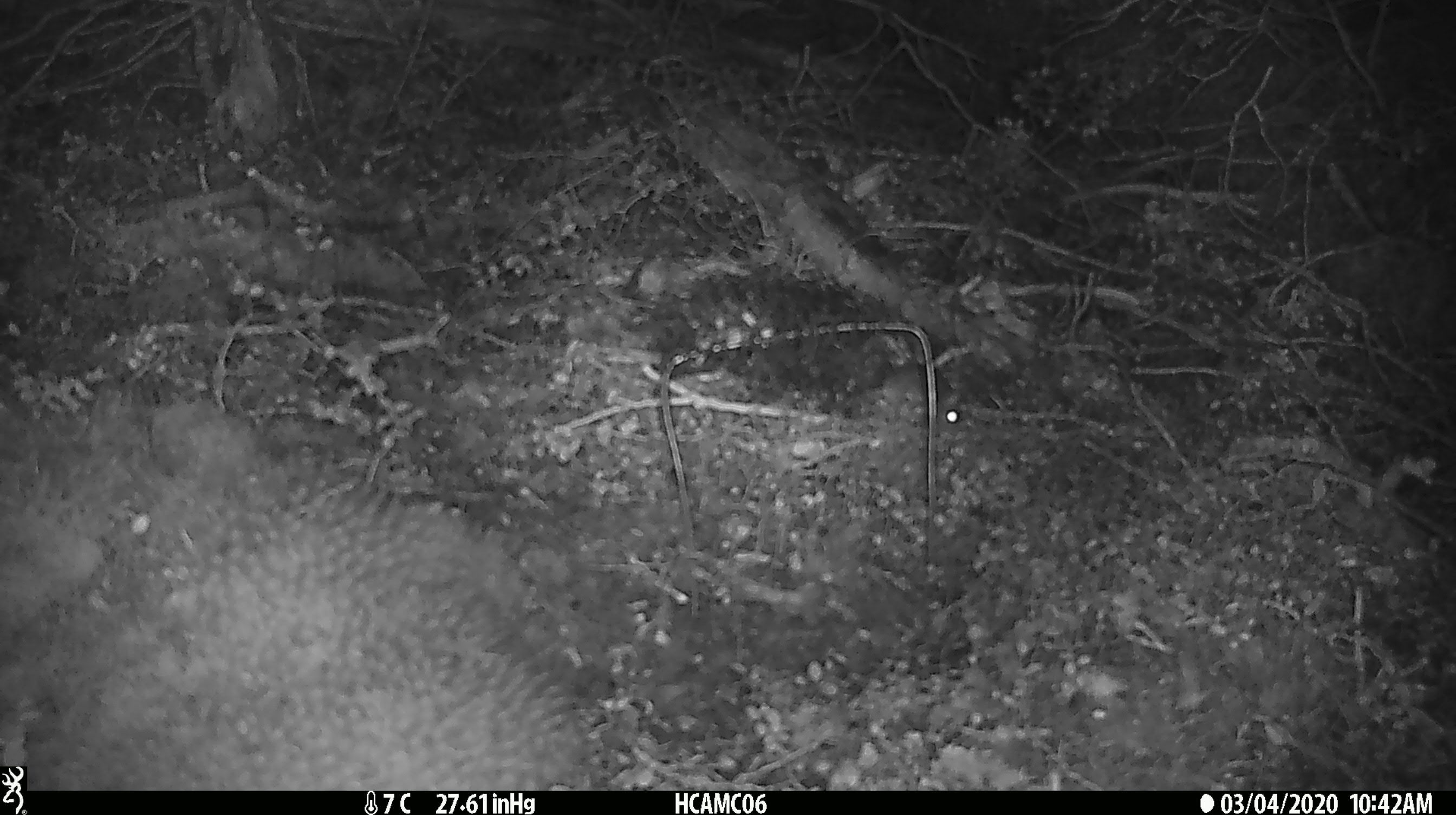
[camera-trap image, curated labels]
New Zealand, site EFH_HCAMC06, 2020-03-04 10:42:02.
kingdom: Animalia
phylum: Chordata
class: Mammalia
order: Rodentia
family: Muridae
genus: Mus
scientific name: Mus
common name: mouse